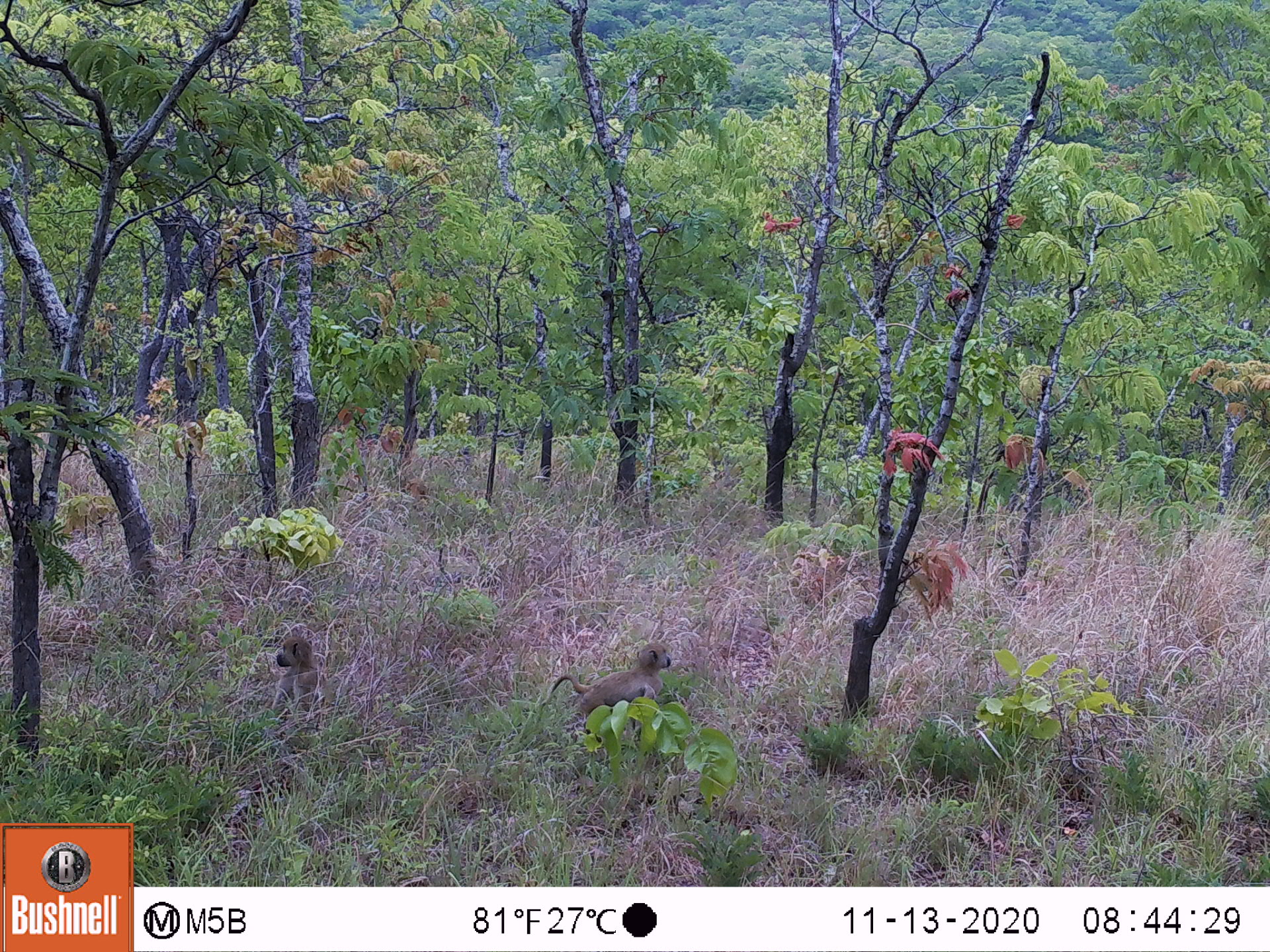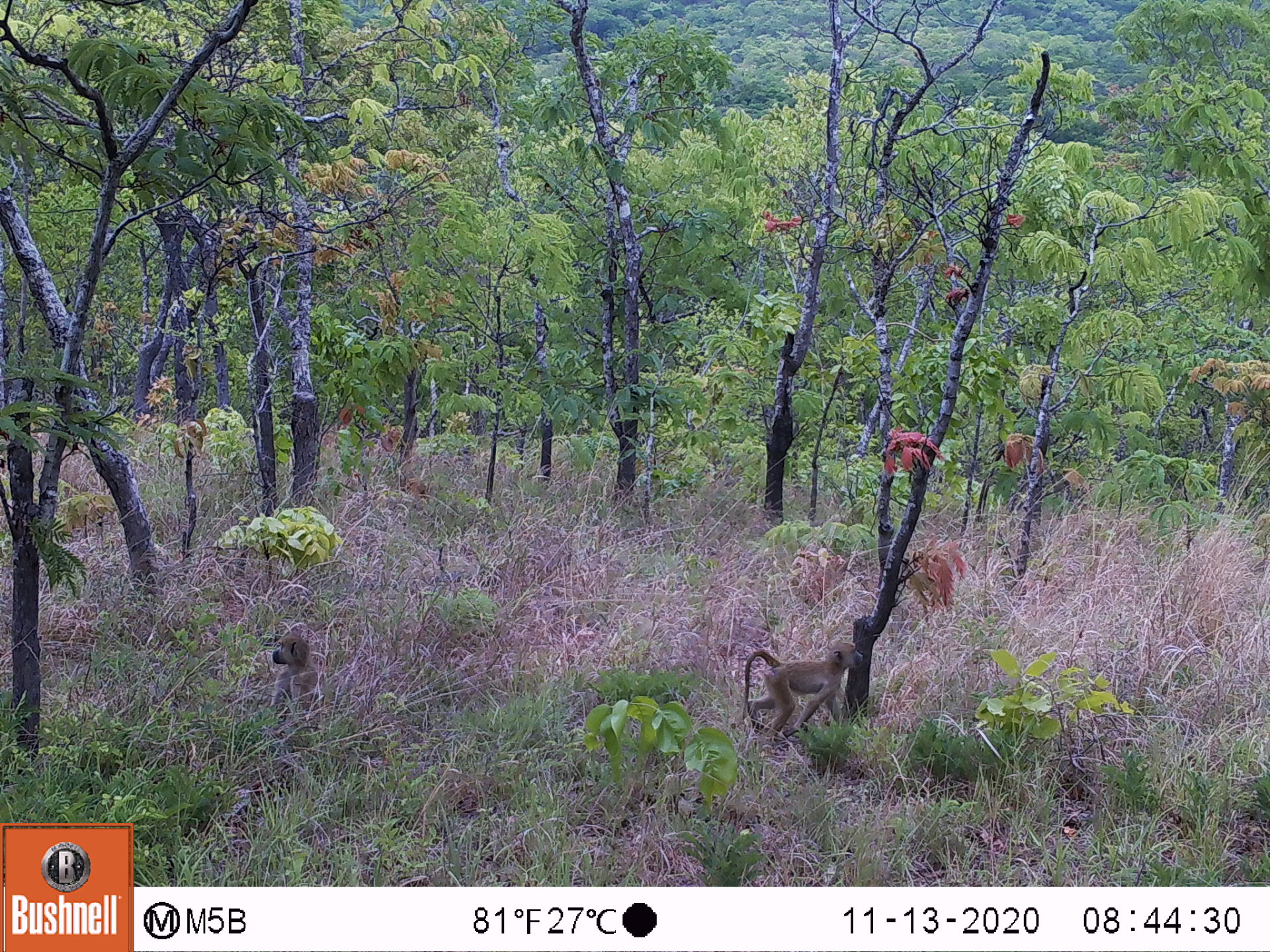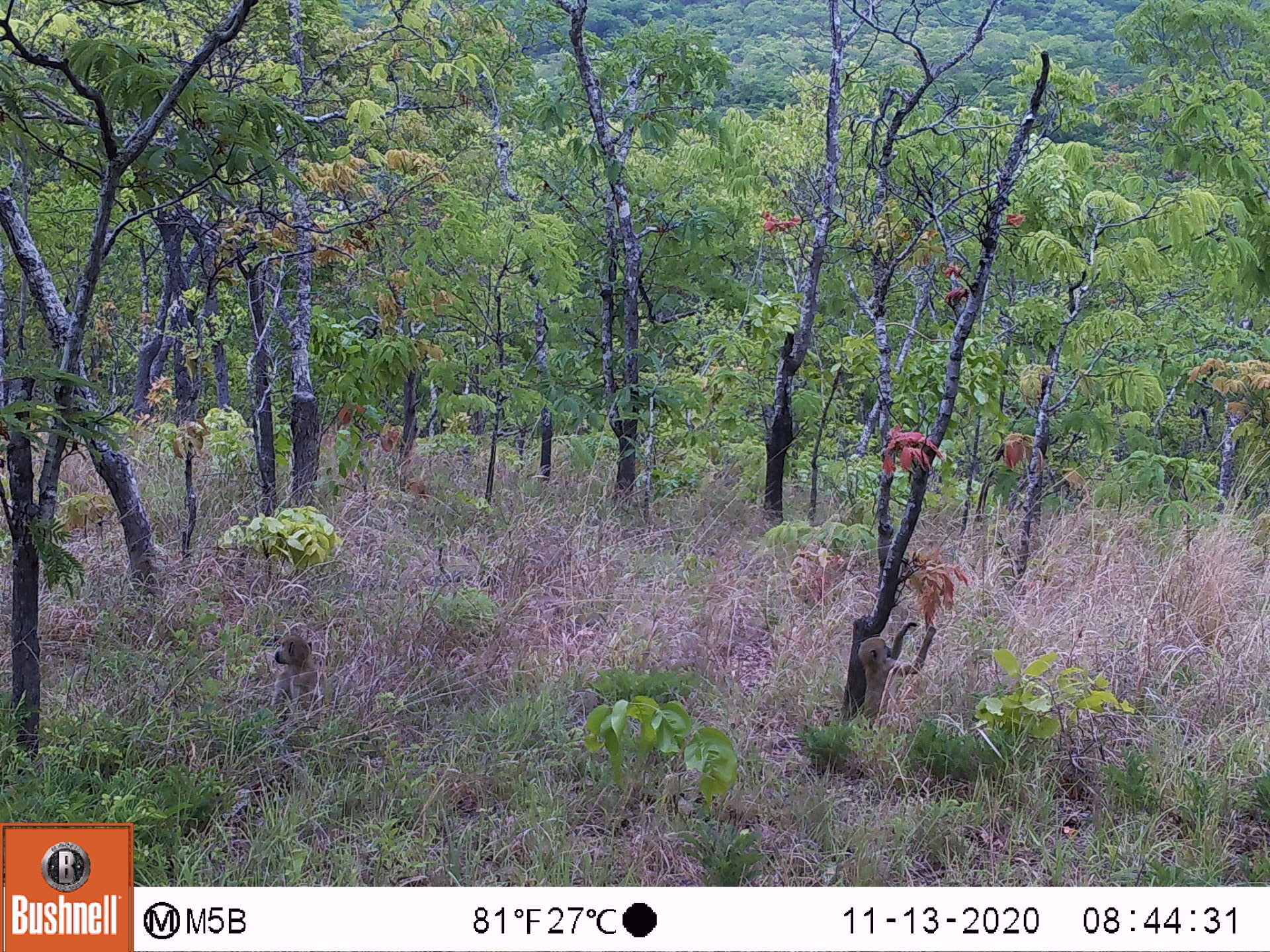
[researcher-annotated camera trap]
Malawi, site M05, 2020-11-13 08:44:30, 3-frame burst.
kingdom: Animalia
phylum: Chordata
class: Mammalia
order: Primates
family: Cercopithecidae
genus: Papio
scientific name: Papio cynocephalus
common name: yellow baboon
Yellow baboon (Papio cynocephalus), count 2.